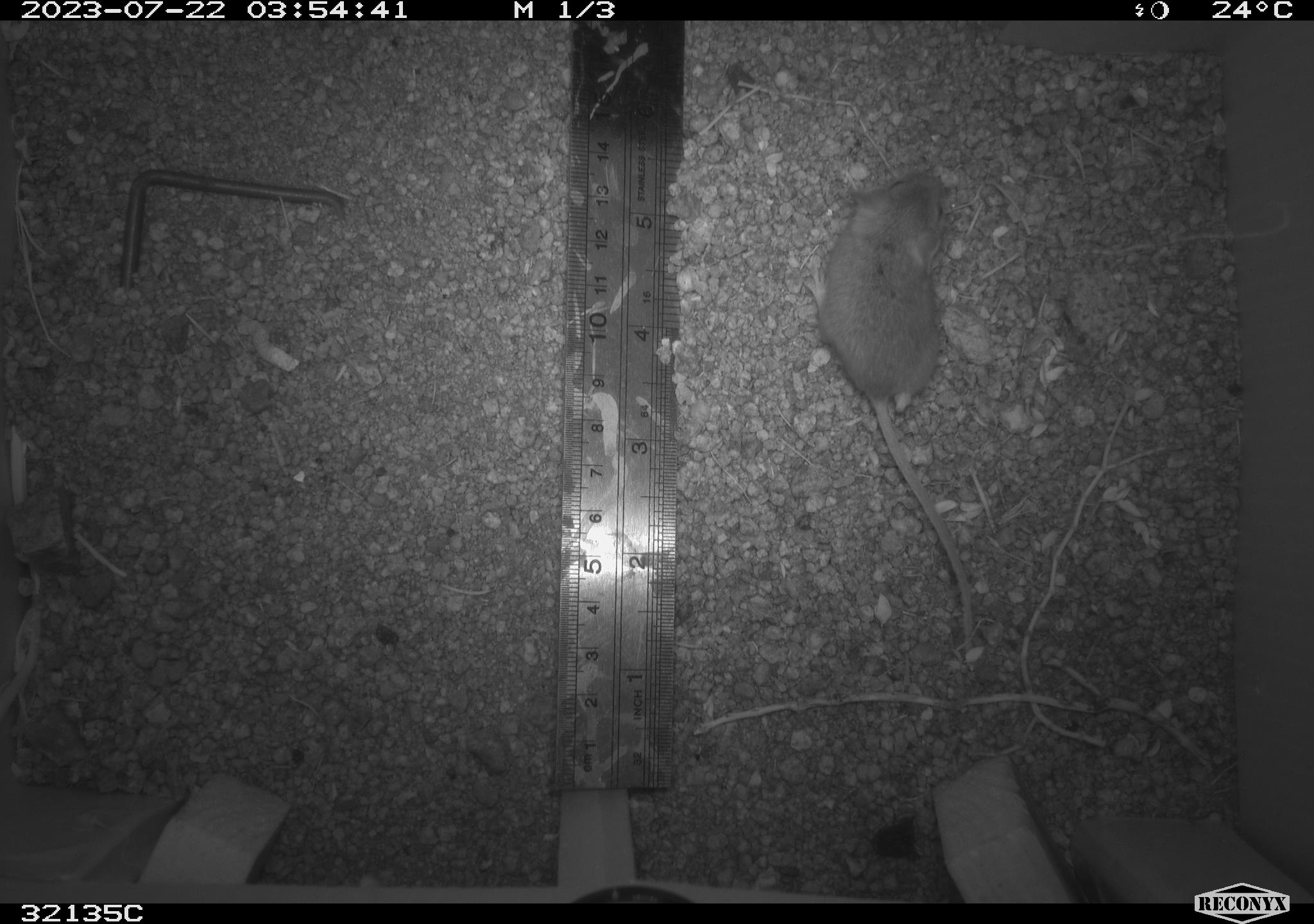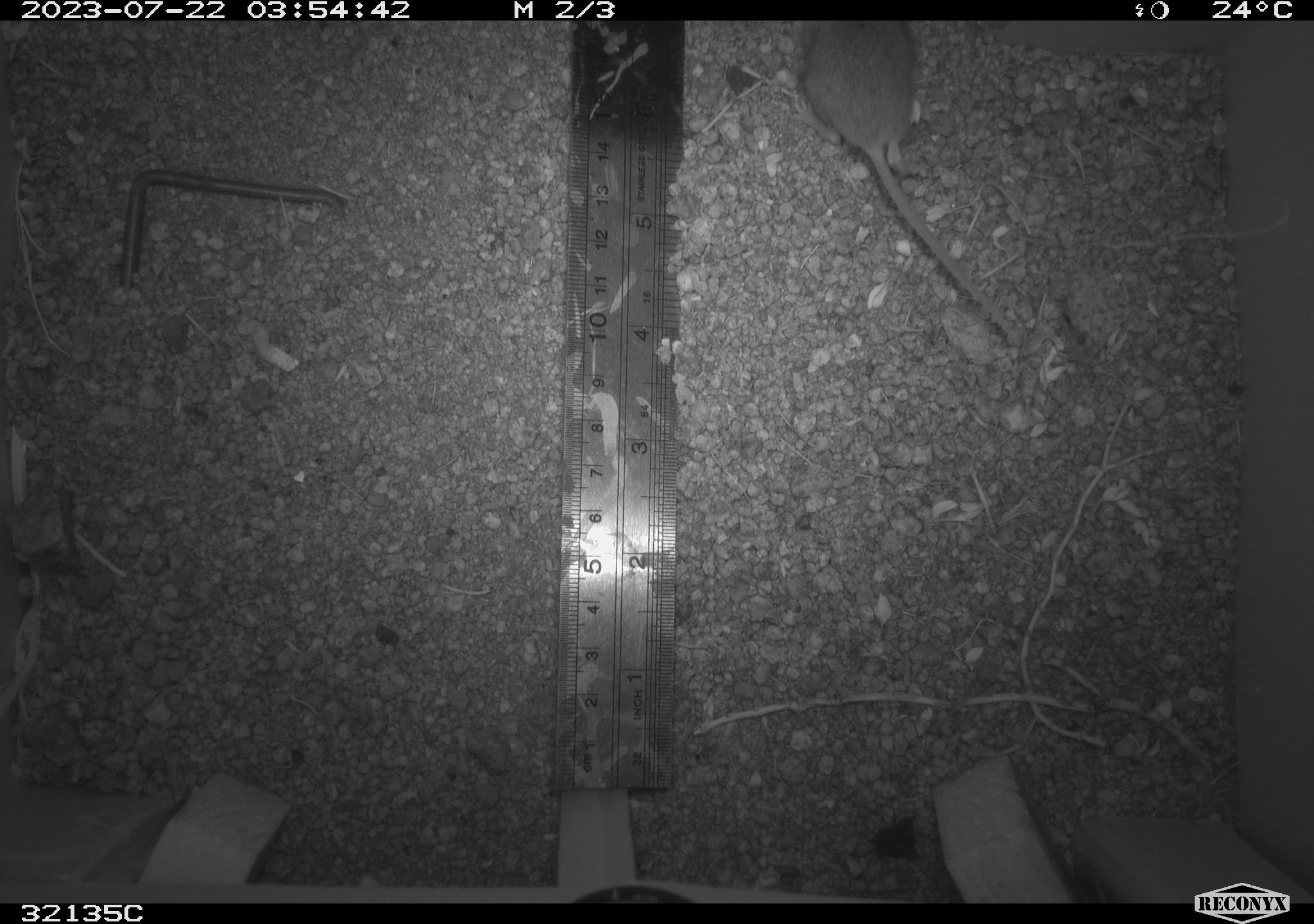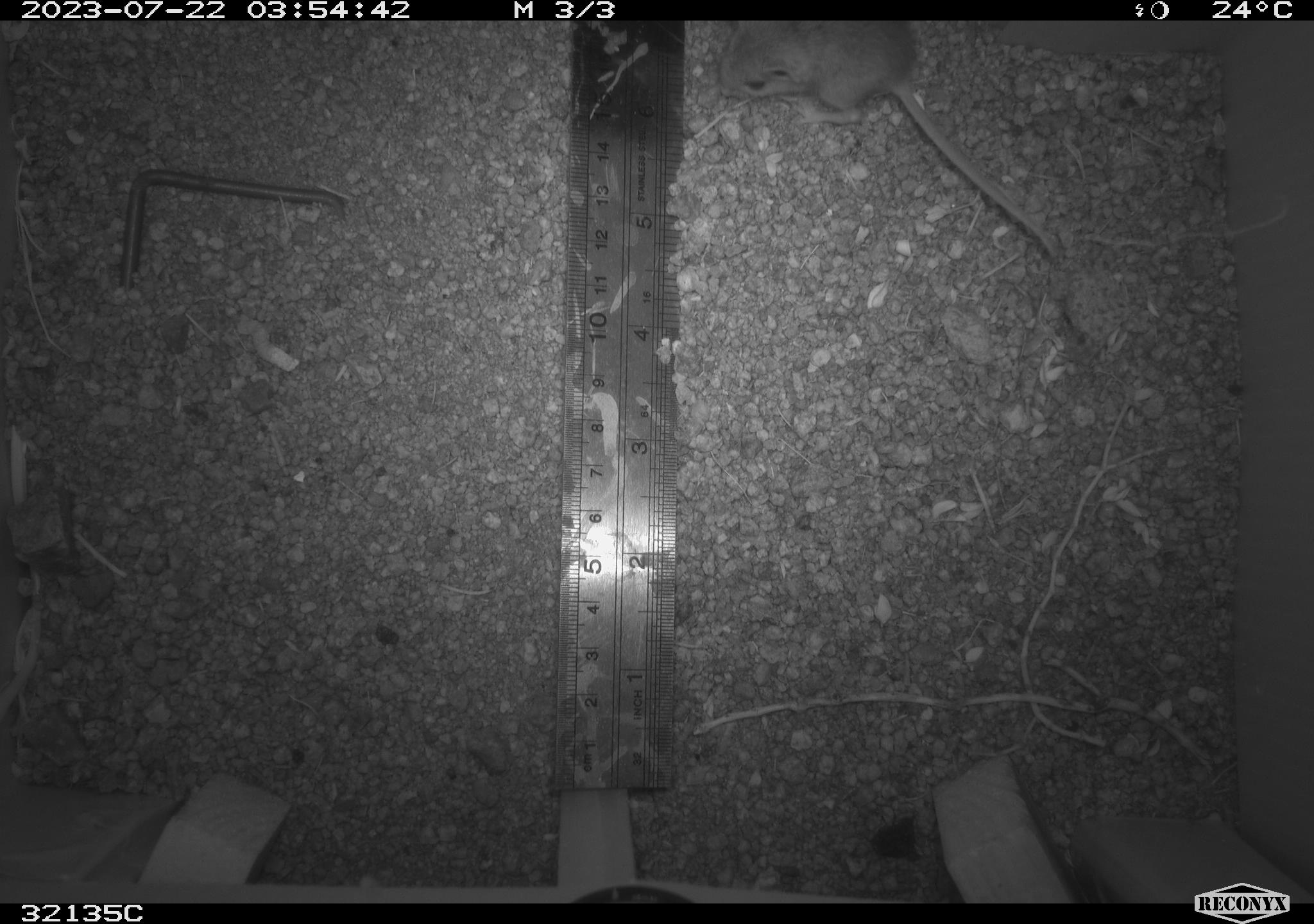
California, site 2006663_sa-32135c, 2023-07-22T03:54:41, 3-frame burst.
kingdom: Animalia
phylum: Chordata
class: Mammalia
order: Rodentia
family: Cricetidae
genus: Peromyscus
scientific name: Peromyscus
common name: deer mice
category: peromyscus species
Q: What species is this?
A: Peromyscus species (deer mice) (Peromyscus).